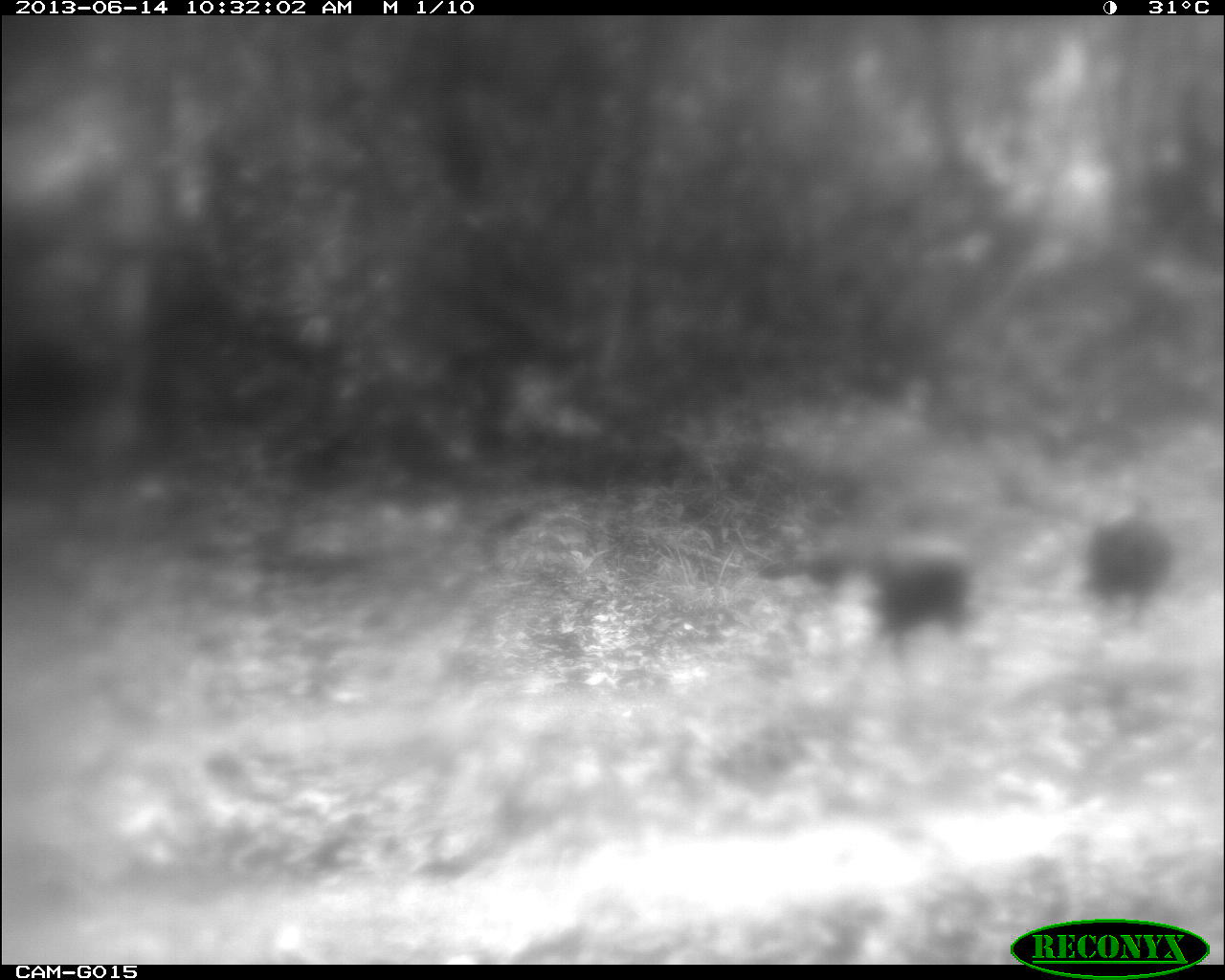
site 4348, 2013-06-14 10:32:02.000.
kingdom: Animalia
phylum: Chordata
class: Aves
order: Galliformes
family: Phasianidae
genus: Meleagris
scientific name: Meleagris ocellata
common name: ocellated turkey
Meleagris ocellata (ocellated turkey), count 2.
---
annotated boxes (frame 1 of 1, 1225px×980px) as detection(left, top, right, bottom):
meleagris ocellata: detection(759, 524, 985, 689); detection(1077, 486, 1188, 652)